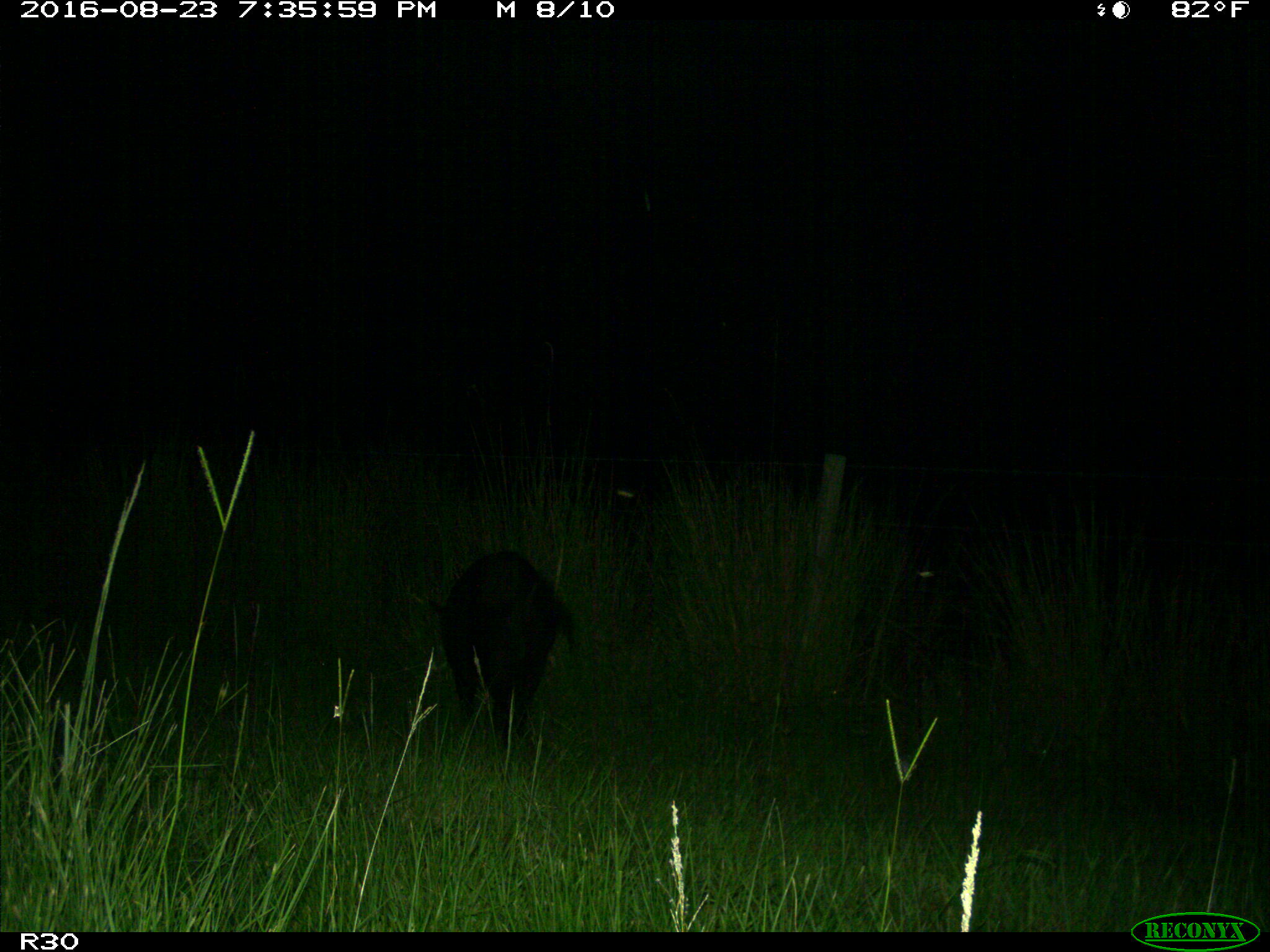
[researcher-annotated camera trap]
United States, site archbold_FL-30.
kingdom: Animalia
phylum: Chordata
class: Mammalia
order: Artiodactyla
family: Suidae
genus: Sus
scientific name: Sus scrofa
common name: wild boar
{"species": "Sus scrofa (wild boar)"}